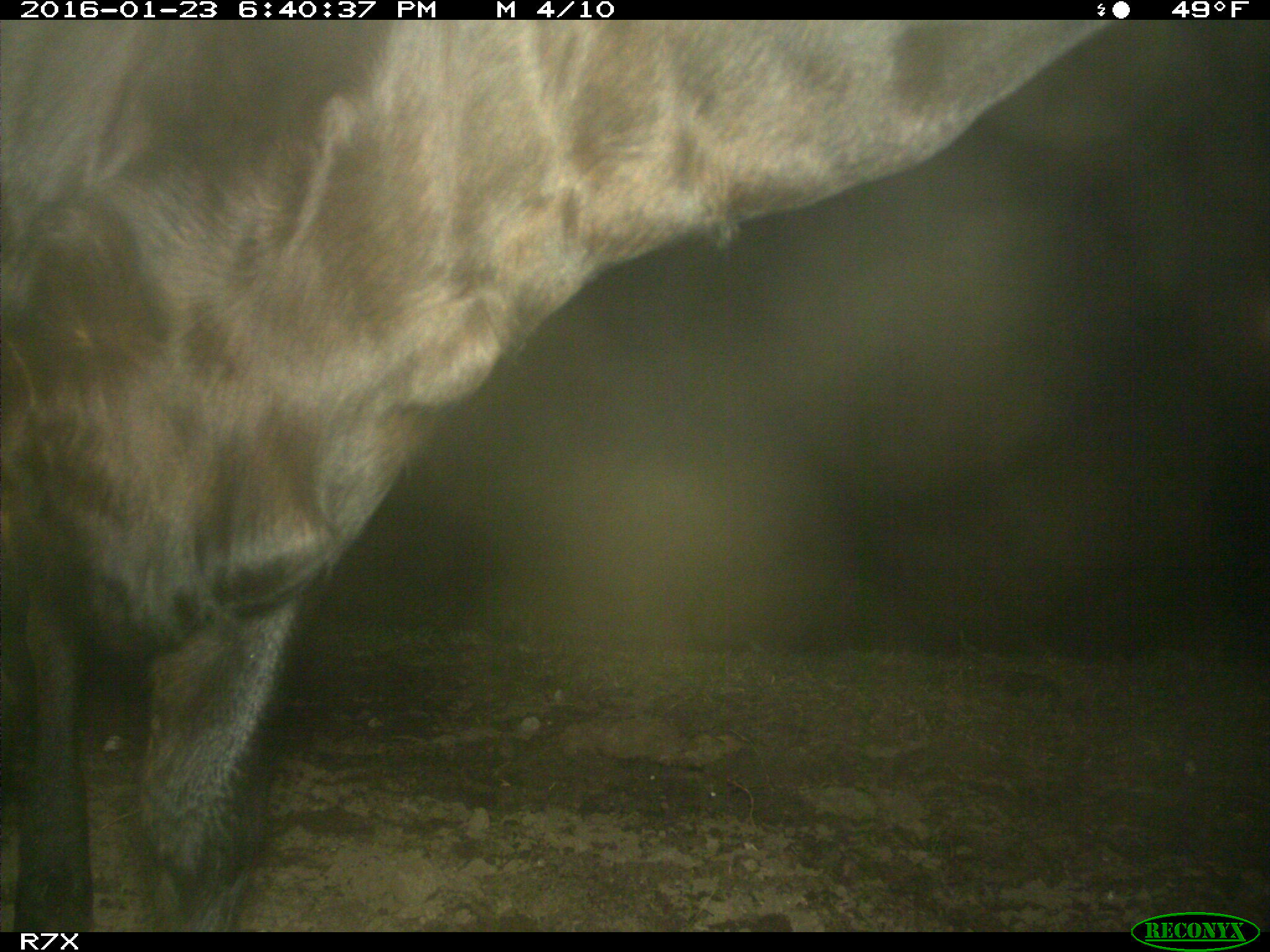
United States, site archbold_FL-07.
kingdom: Animalia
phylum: Chordata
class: Mammalia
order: Artiodactyla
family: Bovidae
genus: Bos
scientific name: Bos taurus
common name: domestic cow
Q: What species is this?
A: Bos taurus (domestic cow).